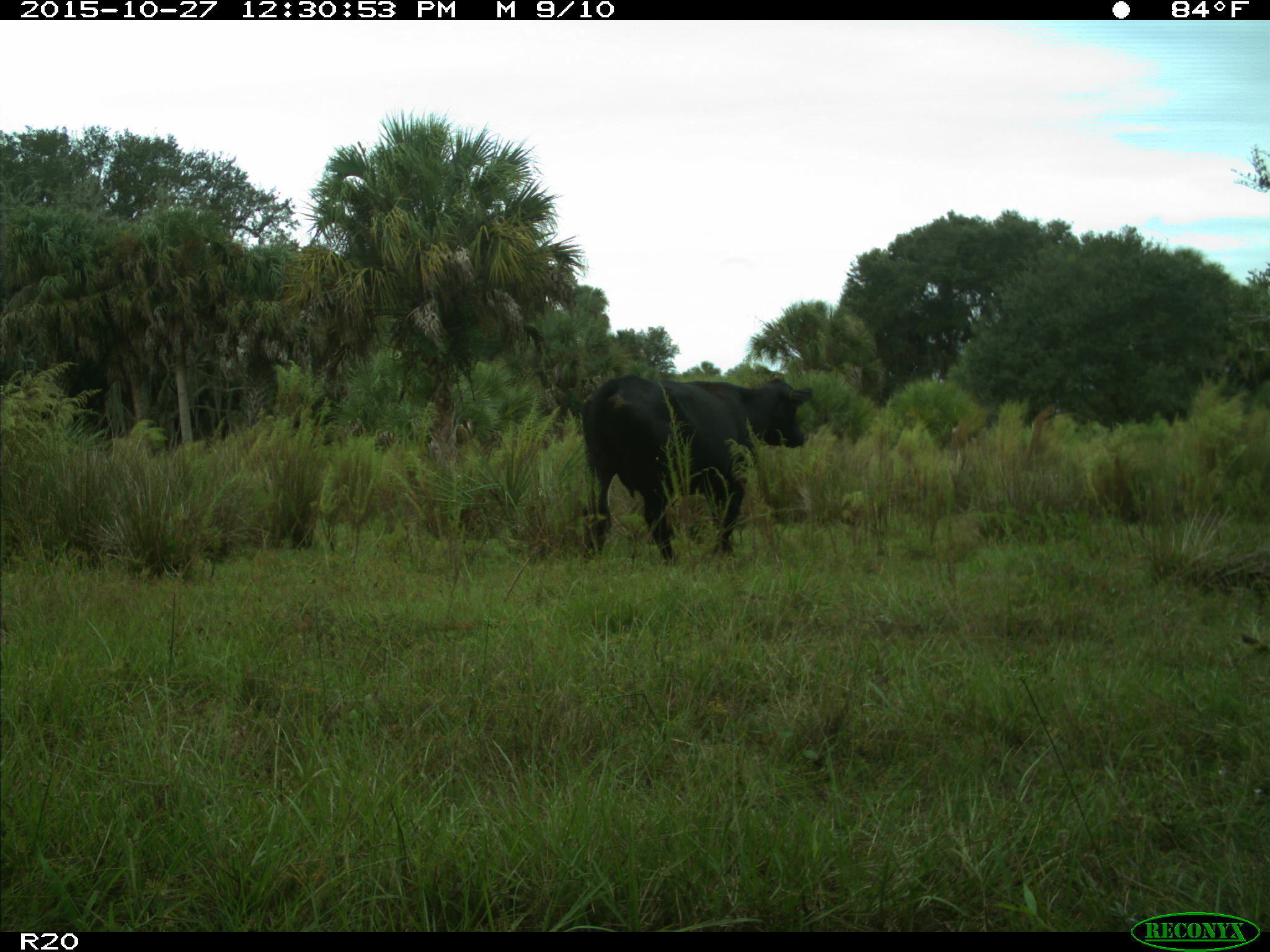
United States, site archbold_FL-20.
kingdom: Animalia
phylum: Chordata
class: Mammalia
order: Artiodactyla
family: Bovidae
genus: Bos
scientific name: Bos taurus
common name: domestic cow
Bos taurus (domestic cow).